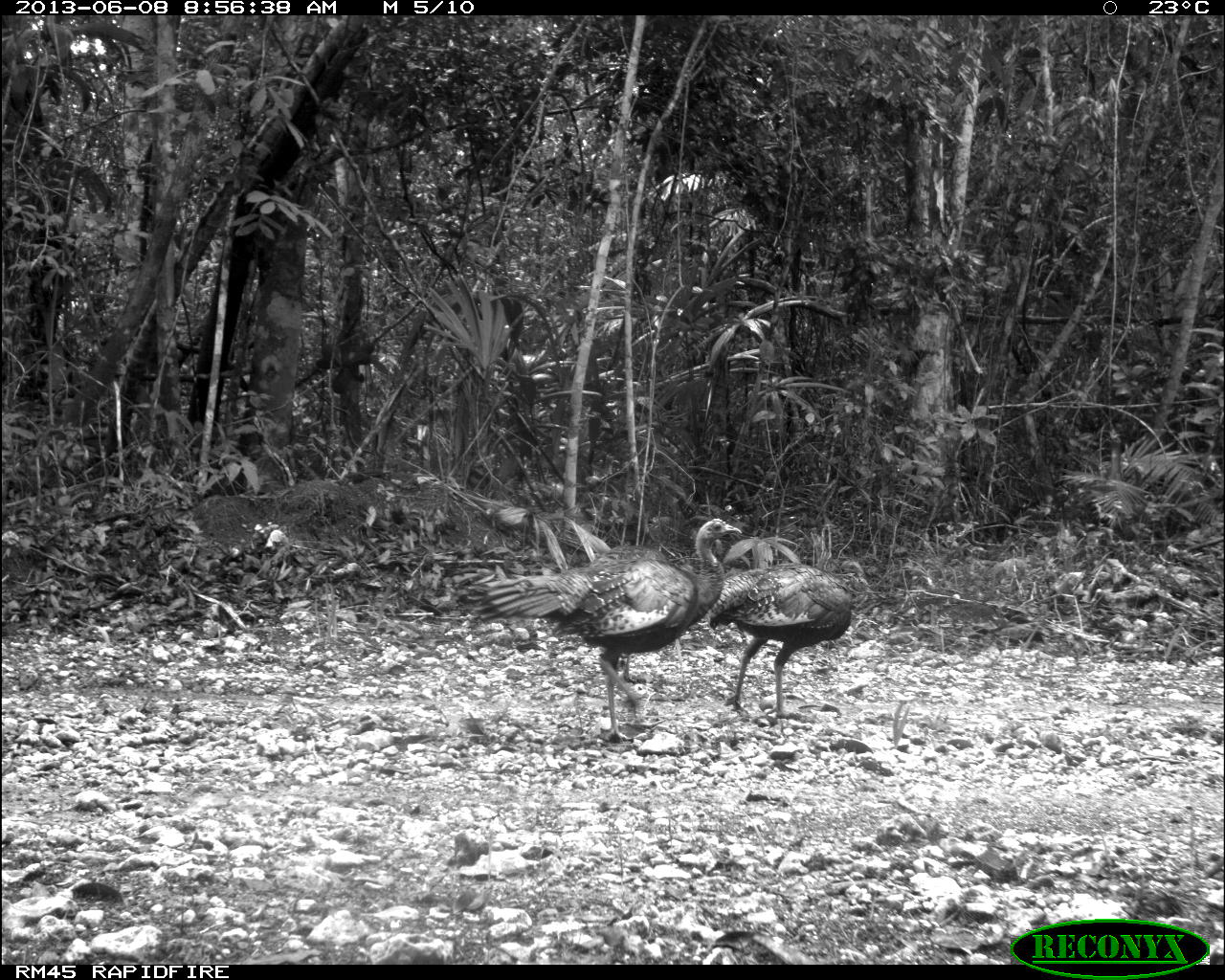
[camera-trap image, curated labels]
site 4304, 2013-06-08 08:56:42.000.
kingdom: Animalia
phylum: Chordata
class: Aves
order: Galliformes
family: Phasianidae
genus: Meleagris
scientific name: Meleagris ocellata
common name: ocellated turkey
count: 3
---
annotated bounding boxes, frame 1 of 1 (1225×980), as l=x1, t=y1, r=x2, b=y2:
meleagris ocellata: l=464, t=517, r=742, b=740; l=706, t=560, r=856, b=718